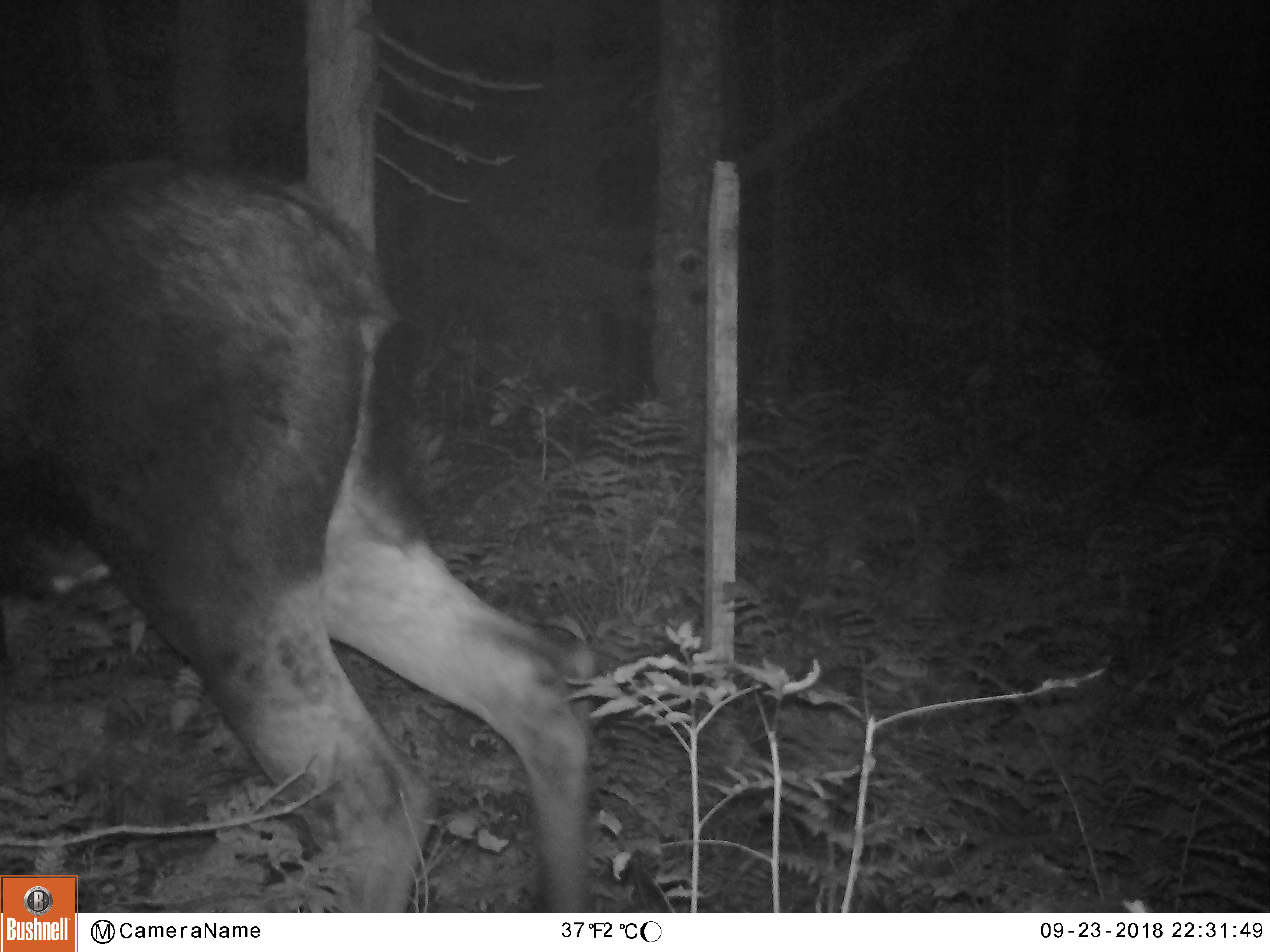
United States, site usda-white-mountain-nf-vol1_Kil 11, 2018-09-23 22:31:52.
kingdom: Animalia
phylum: Chordata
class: Mammalia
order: Artiodactyla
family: Cervidae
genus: Alces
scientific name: Alces alces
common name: moose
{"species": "moose (Alces alces)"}